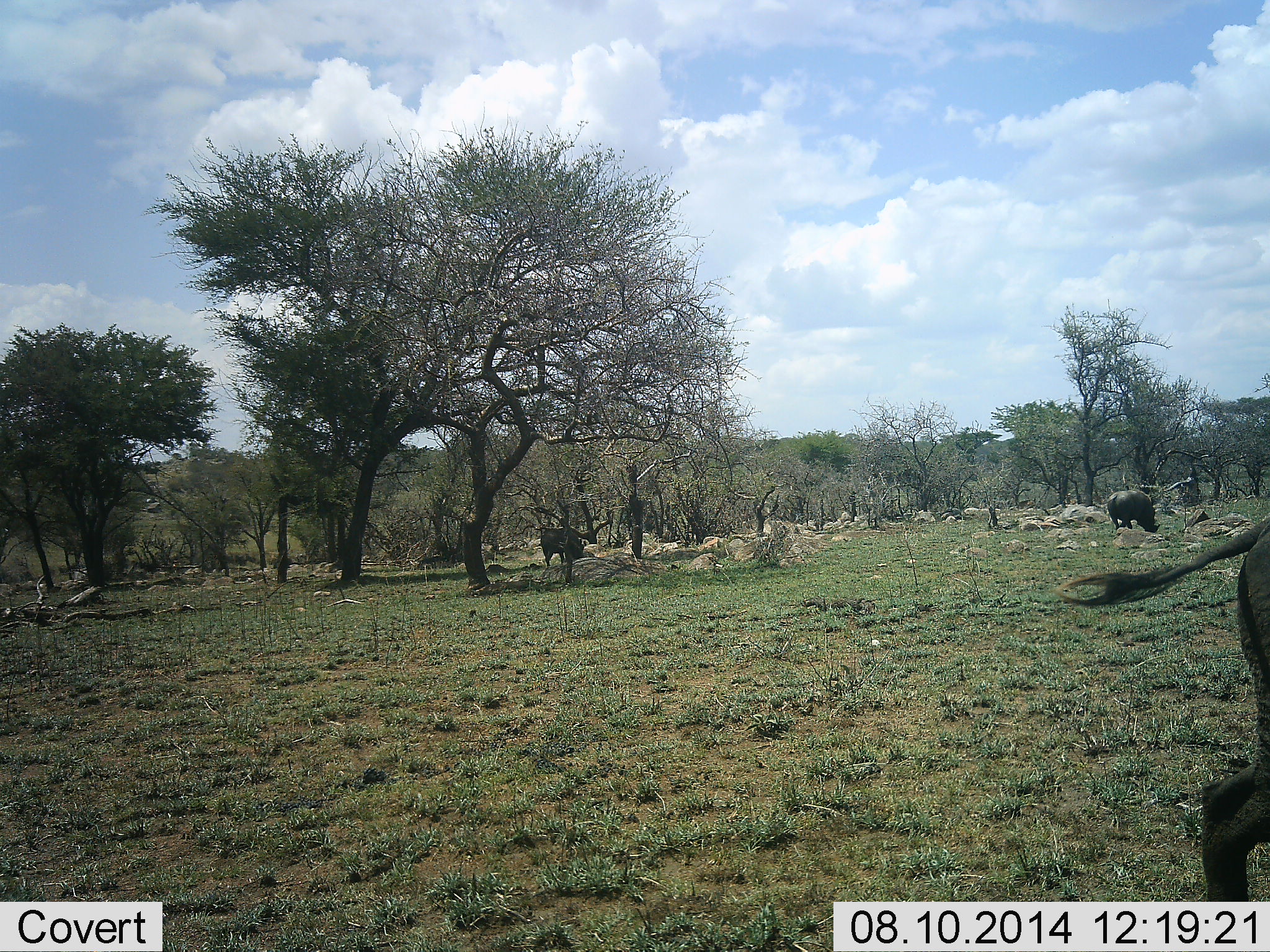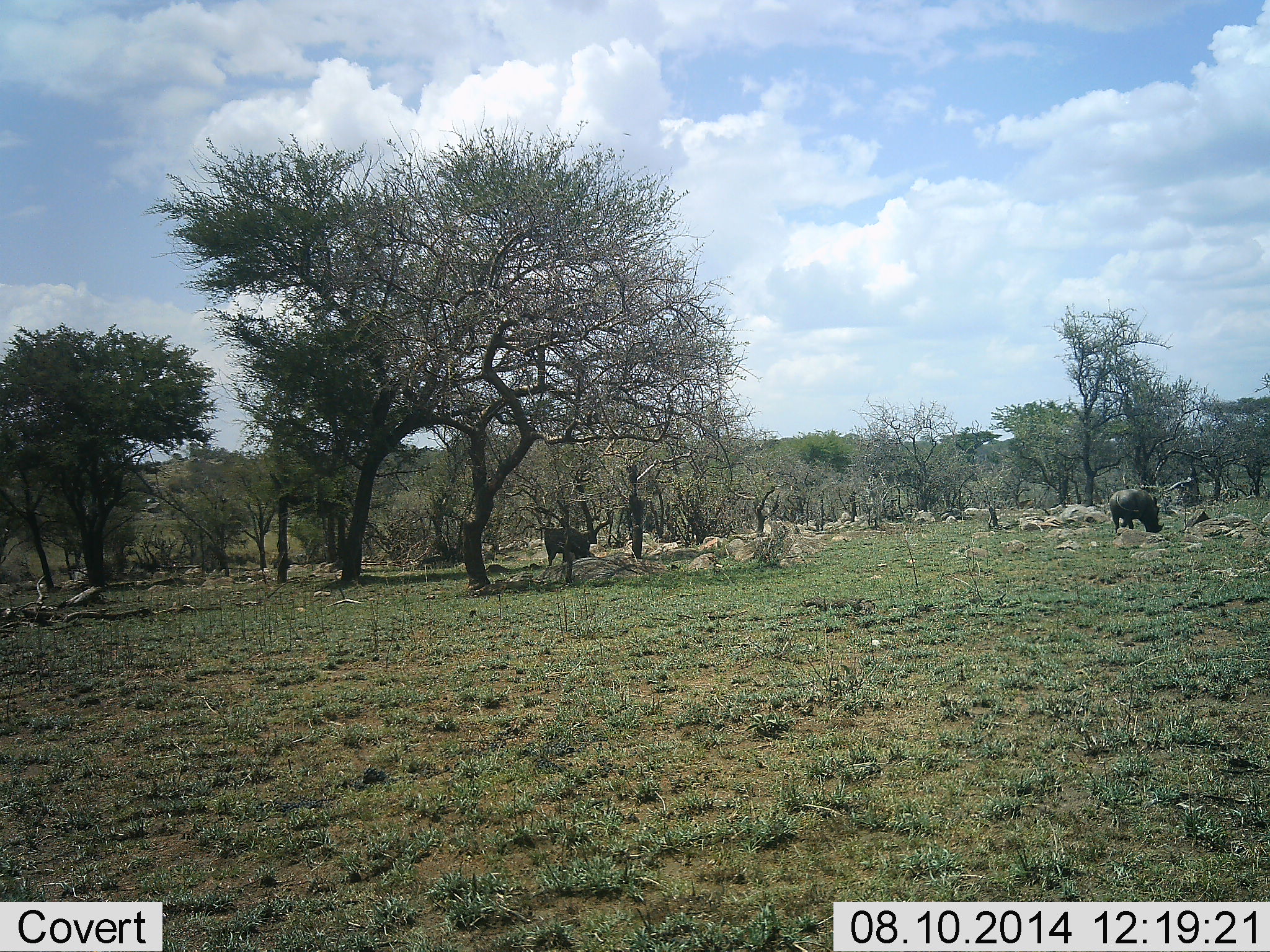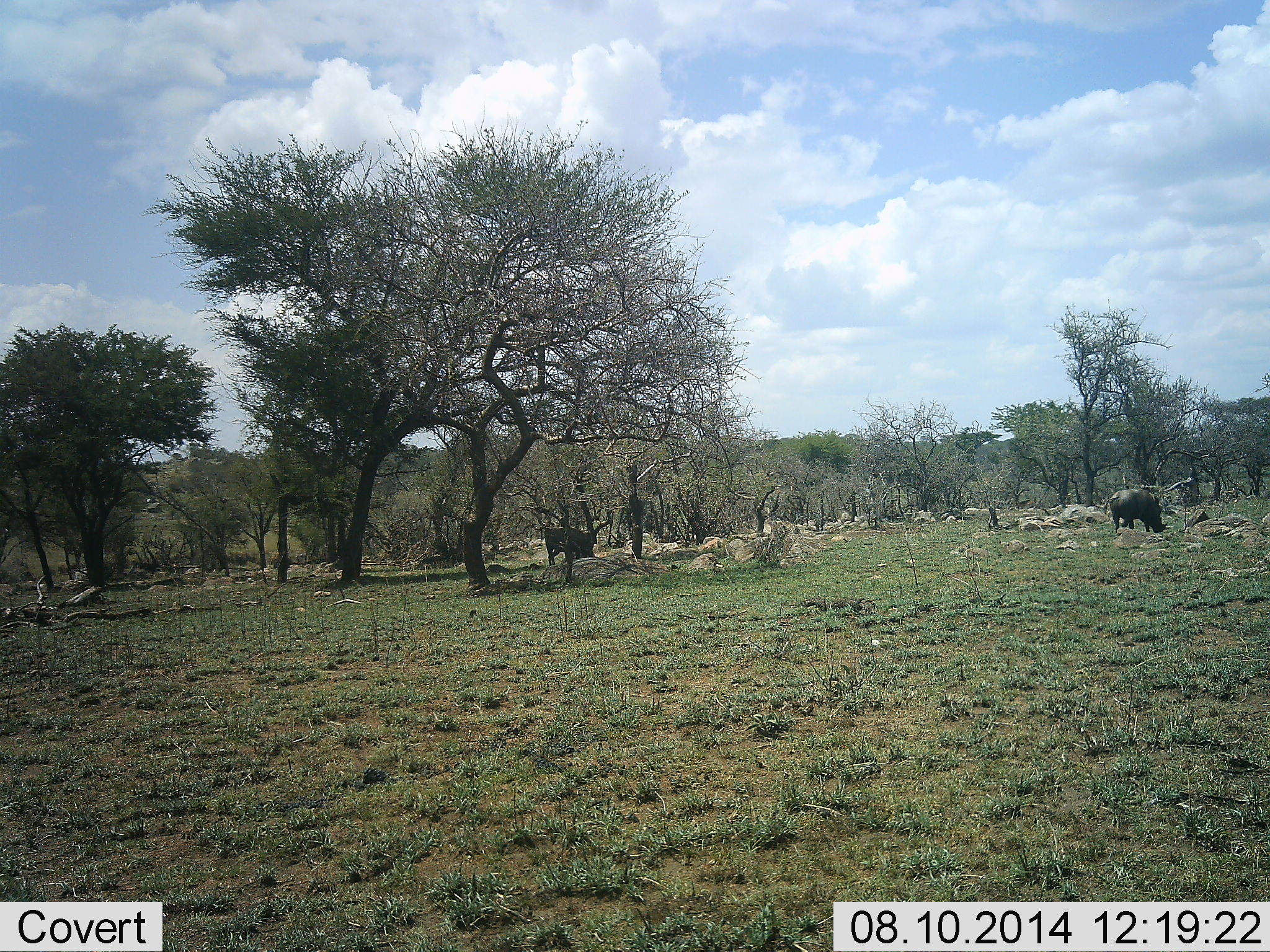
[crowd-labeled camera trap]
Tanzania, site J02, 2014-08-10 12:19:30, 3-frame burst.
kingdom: Animalia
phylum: Chordata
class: Mammalia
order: Artiodactyla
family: Suidae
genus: Phacochoerus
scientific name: Phacochoerus africanus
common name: warthog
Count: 3.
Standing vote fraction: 18%.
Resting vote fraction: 0%.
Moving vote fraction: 55%.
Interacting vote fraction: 9%.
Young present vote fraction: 0%.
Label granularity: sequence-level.